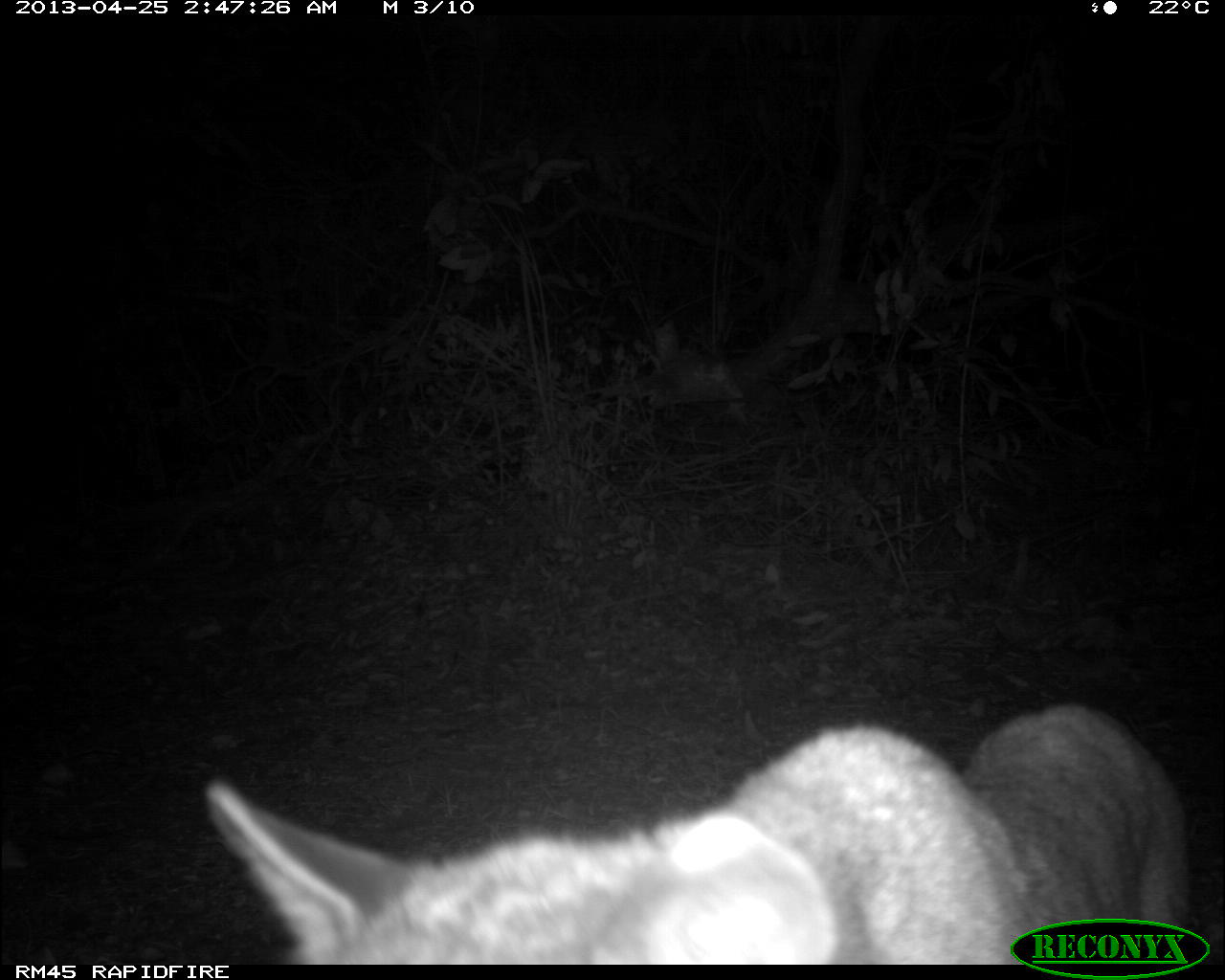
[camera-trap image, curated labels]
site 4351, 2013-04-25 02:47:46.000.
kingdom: Animalia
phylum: Chordata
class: Mammalia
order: Carnivora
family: Felidae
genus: Puma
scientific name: Puma concolor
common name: mountain lion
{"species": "Puma concolor (mountain lion)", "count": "2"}